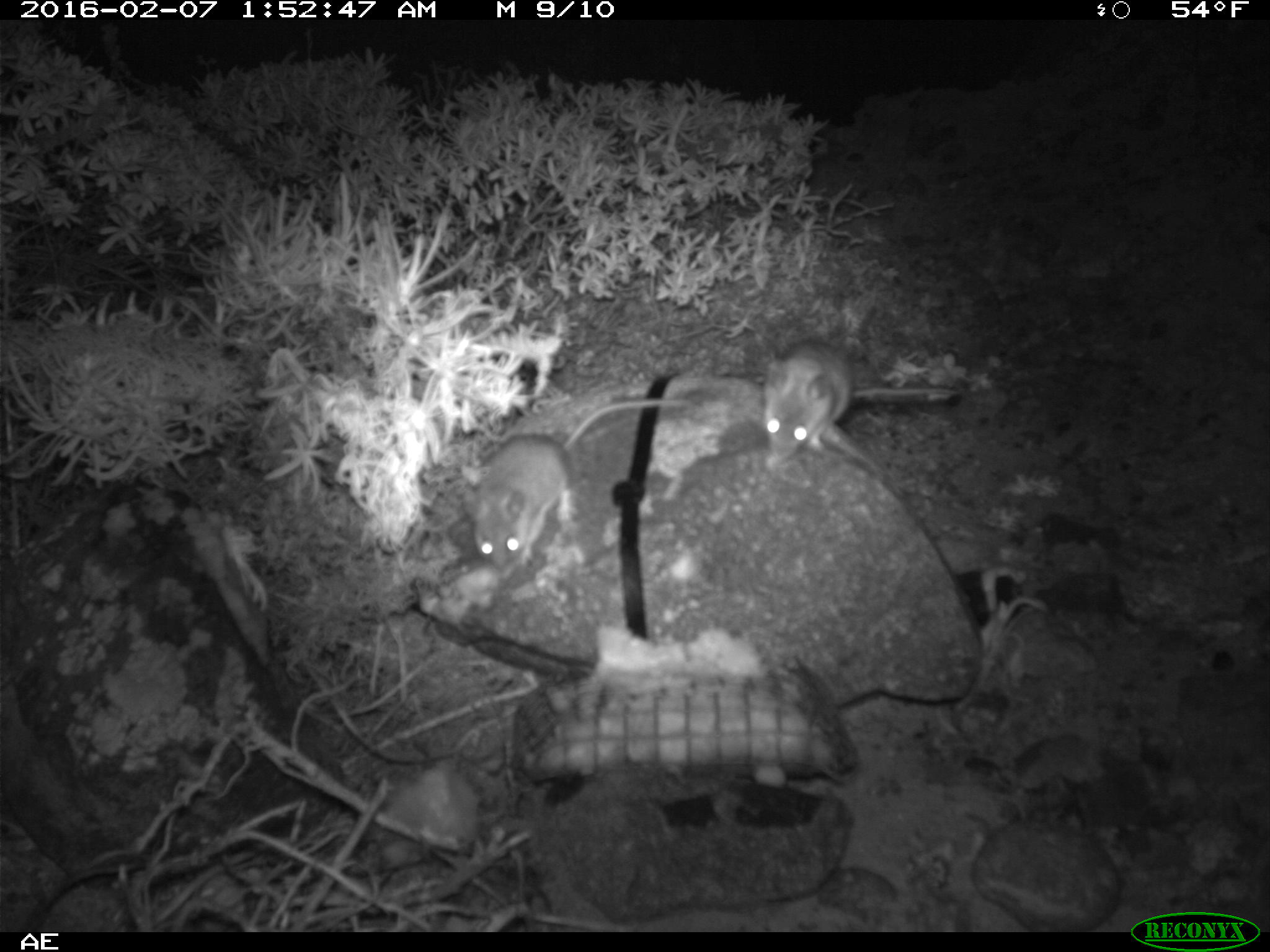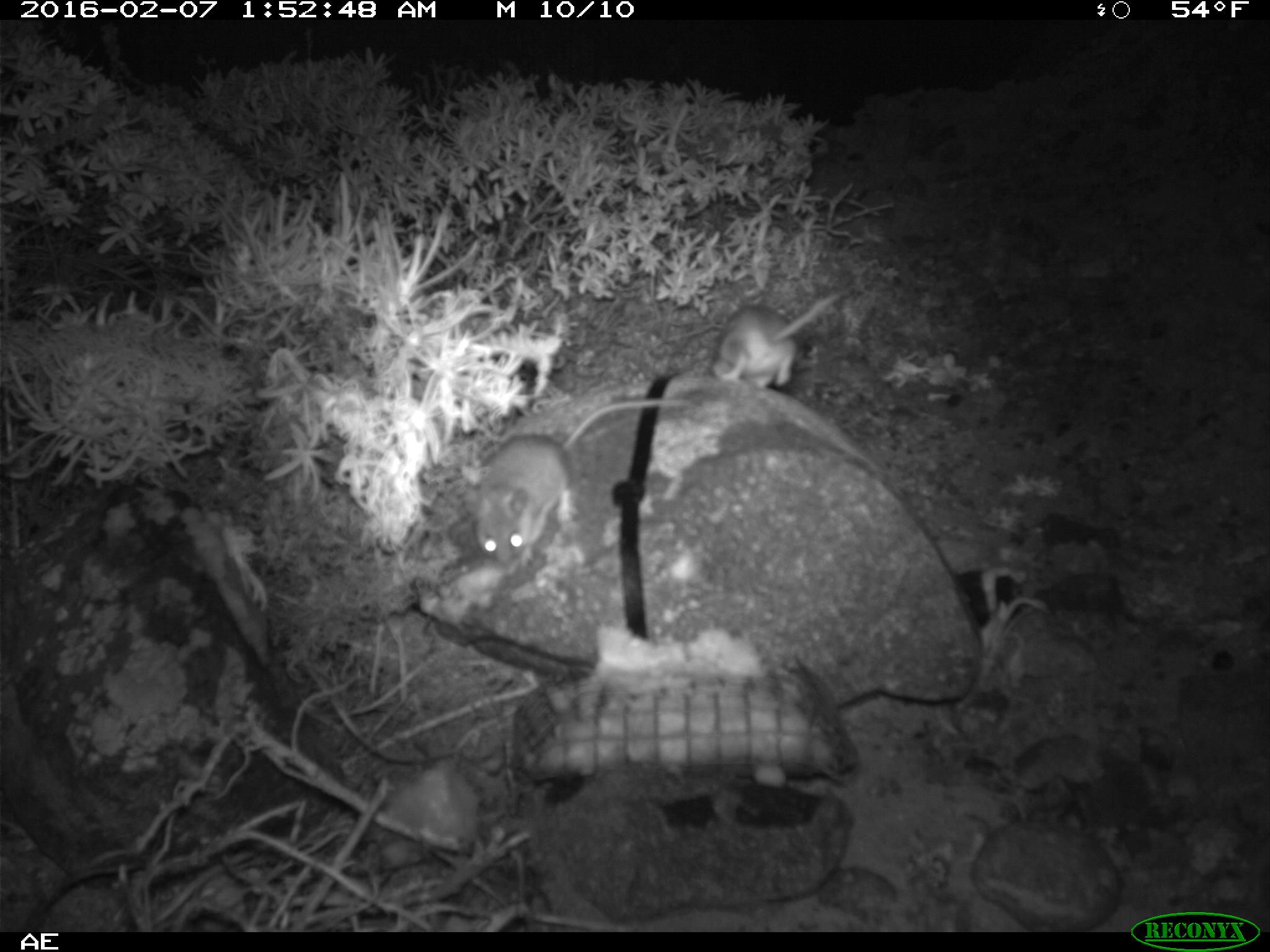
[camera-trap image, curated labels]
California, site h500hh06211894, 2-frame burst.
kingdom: Animalia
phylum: Chordata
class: Mammalia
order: Rodentia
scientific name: Rodentia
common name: rodent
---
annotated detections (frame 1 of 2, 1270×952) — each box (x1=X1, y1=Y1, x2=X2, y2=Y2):
rodent: (x1=463, y1=396, x2=693, y2=573); (x1=762, y1=340, x2=961, y2=464)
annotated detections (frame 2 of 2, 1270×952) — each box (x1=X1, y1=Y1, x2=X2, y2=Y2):
rodent: (x1=465, y1=398, x2=687, y2=565); (x1=711, y1=293, x2=840, y2=385)